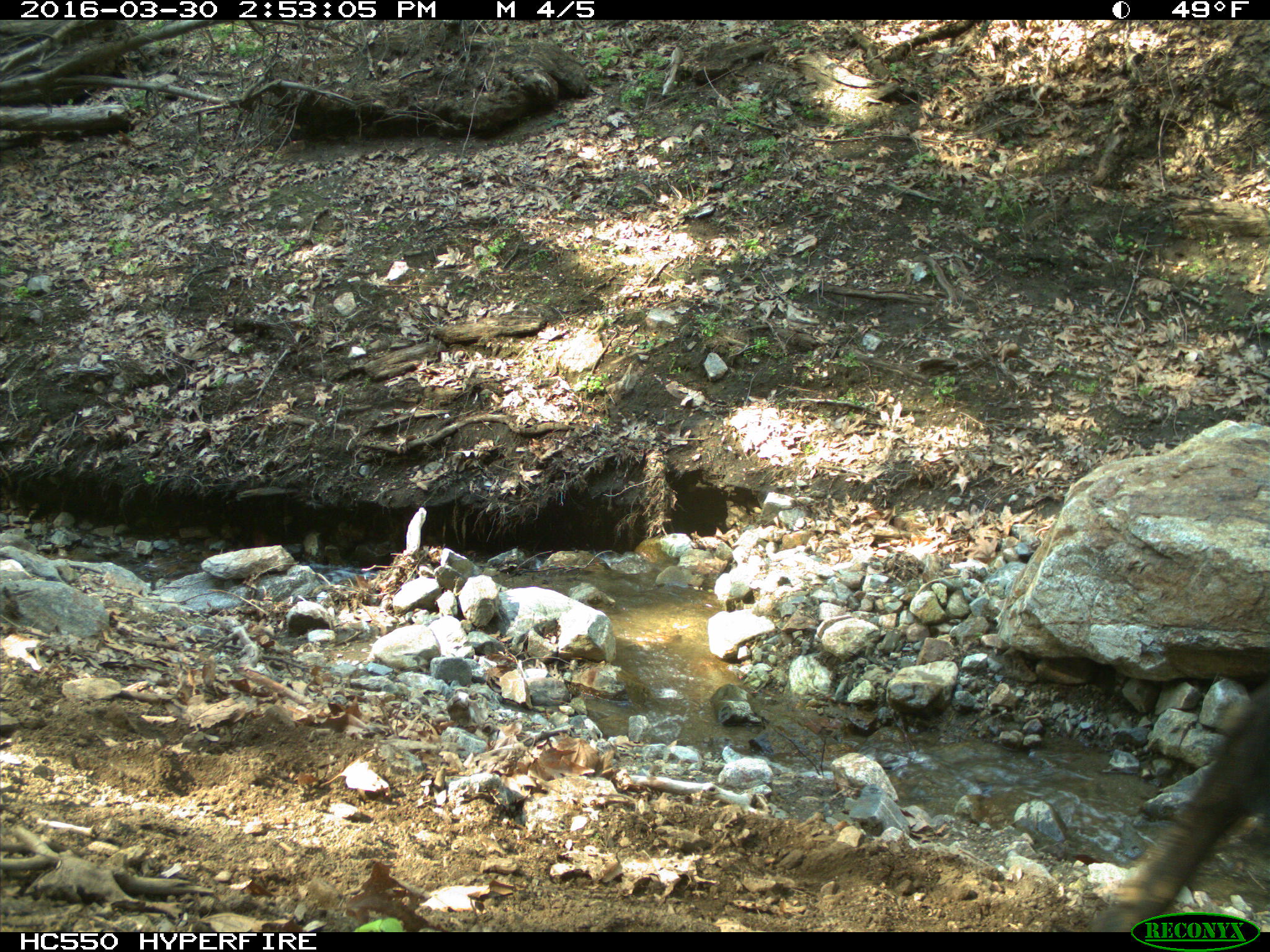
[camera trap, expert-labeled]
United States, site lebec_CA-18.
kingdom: Animalia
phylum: Chordata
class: Mammalia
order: Artiodactyla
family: Bovidae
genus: Bos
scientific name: Bos taurus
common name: domestic cow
Bos taurus (domestic cow).